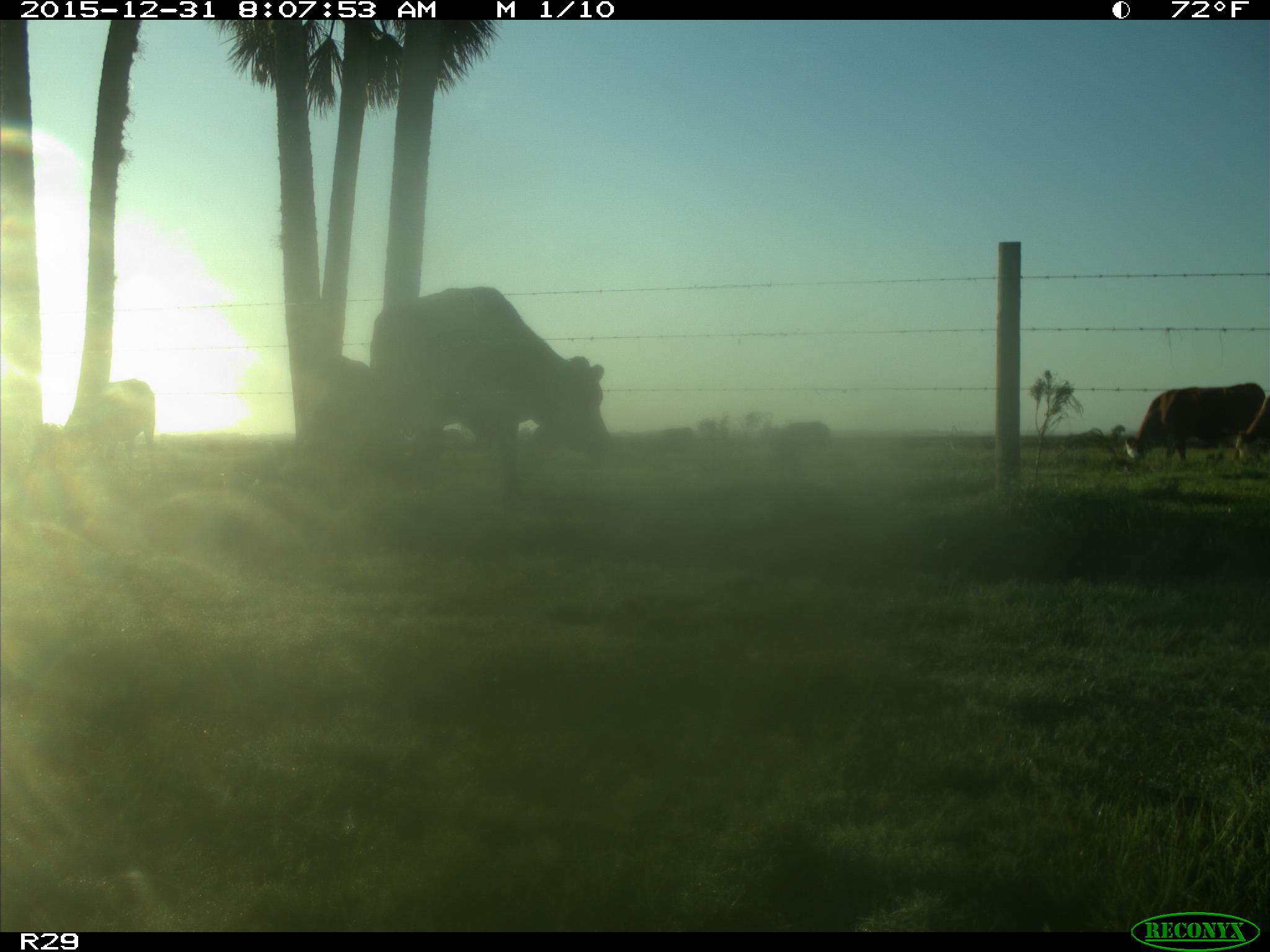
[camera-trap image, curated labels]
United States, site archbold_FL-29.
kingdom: Animalia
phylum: Chordata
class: Mammalia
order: Artiodactyla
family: Bovidae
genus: Bos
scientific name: Bos taurus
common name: domestic cow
Bos taurus (domestic cow).